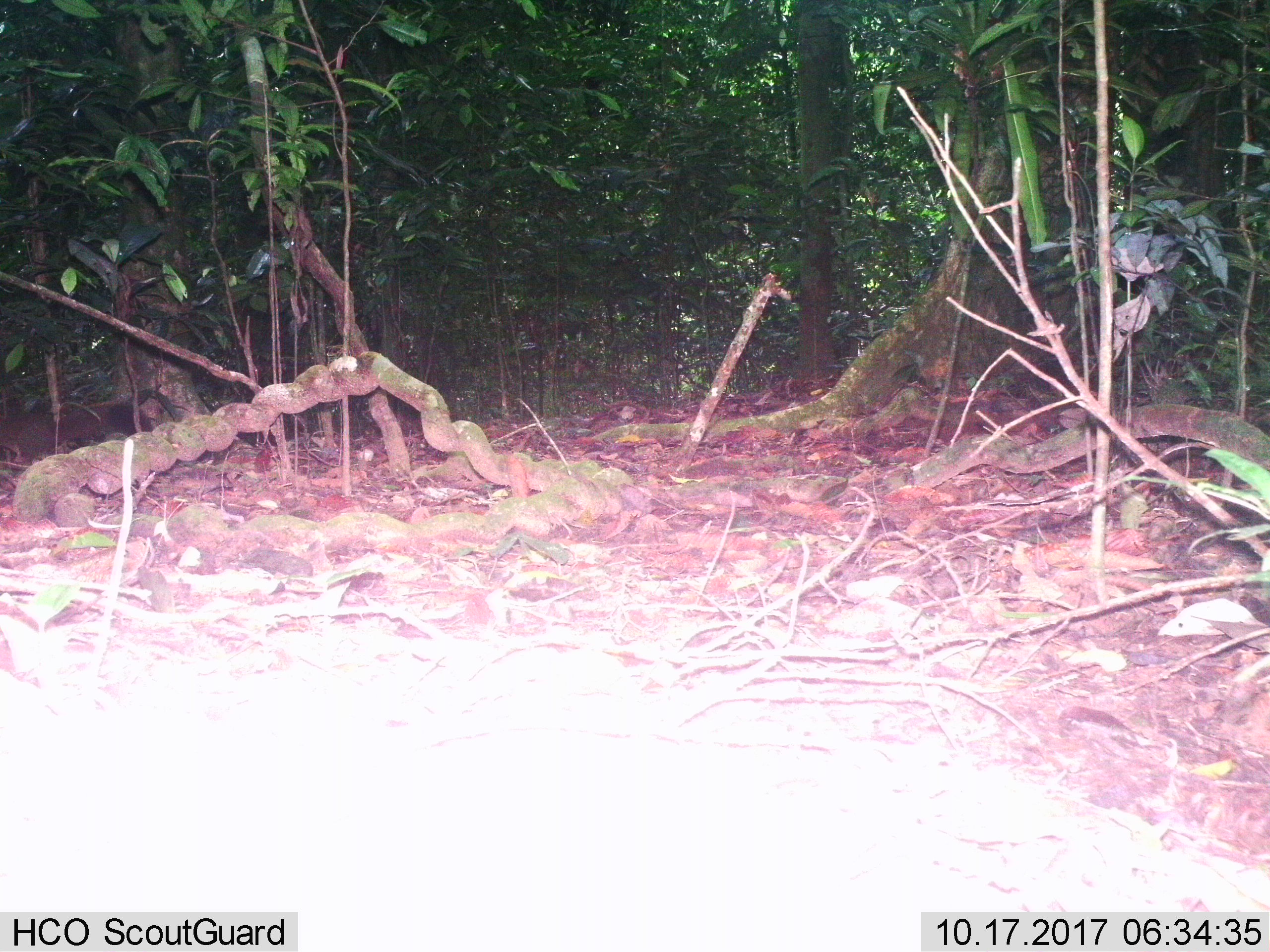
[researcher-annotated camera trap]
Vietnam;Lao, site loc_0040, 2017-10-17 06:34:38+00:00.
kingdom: Animalia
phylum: Chordata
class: Mammalia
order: Rodentia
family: Sciuridae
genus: Callosciurus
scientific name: Callosciurus erythraeus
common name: pallas's squirrel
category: pallass squirrel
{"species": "pallass squirrel (pallas's squirrel) (Callosciurus erythraeus)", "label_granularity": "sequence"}